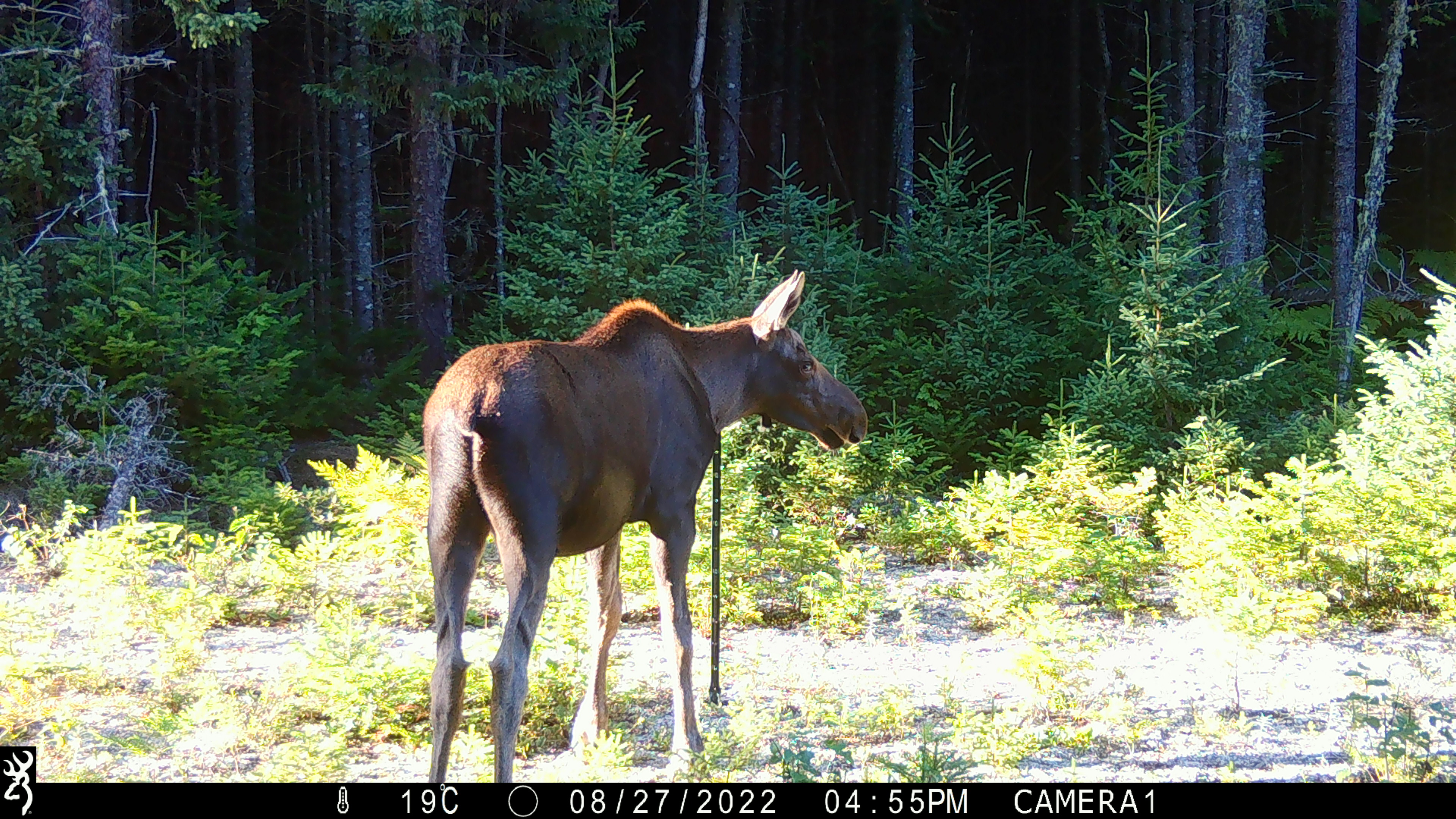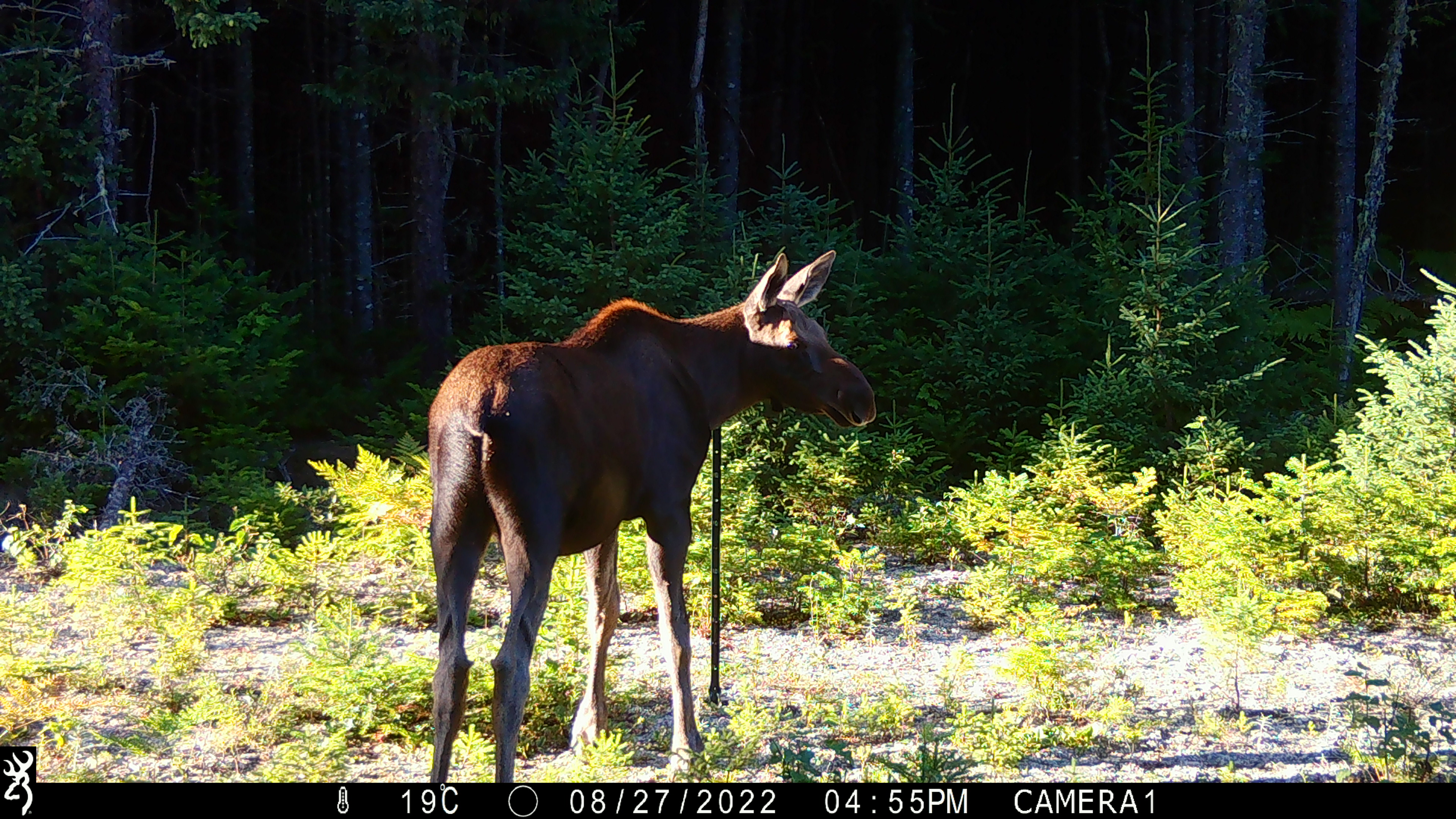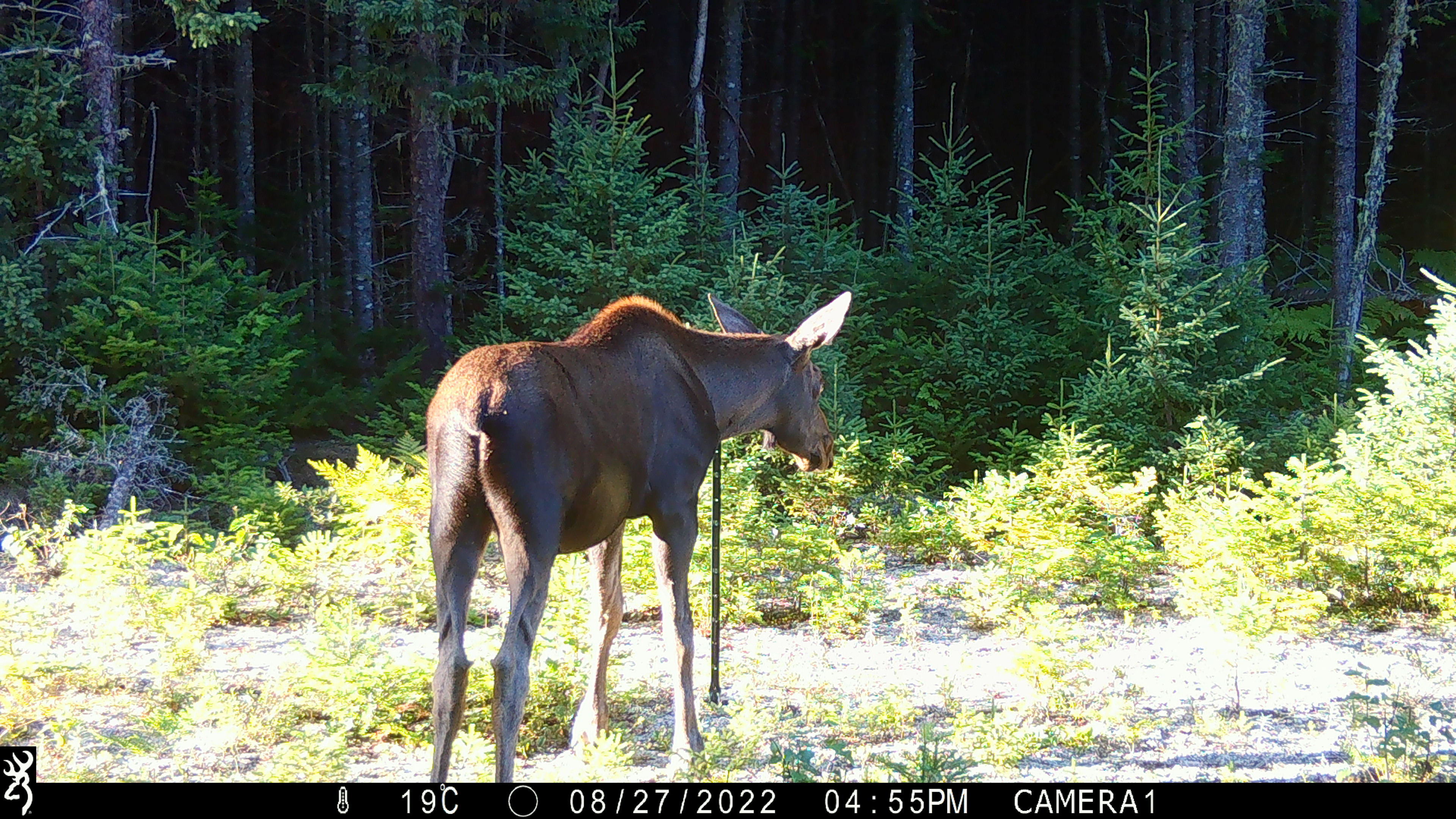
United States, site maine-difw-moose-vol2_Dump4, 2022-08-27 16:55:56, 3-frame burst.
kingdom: Animalia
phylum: Chordata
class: Mammalia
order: Artiodactyla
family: Cervidae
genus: Alces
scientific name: Alces alces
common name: moose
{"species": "moose (Alces alces)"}